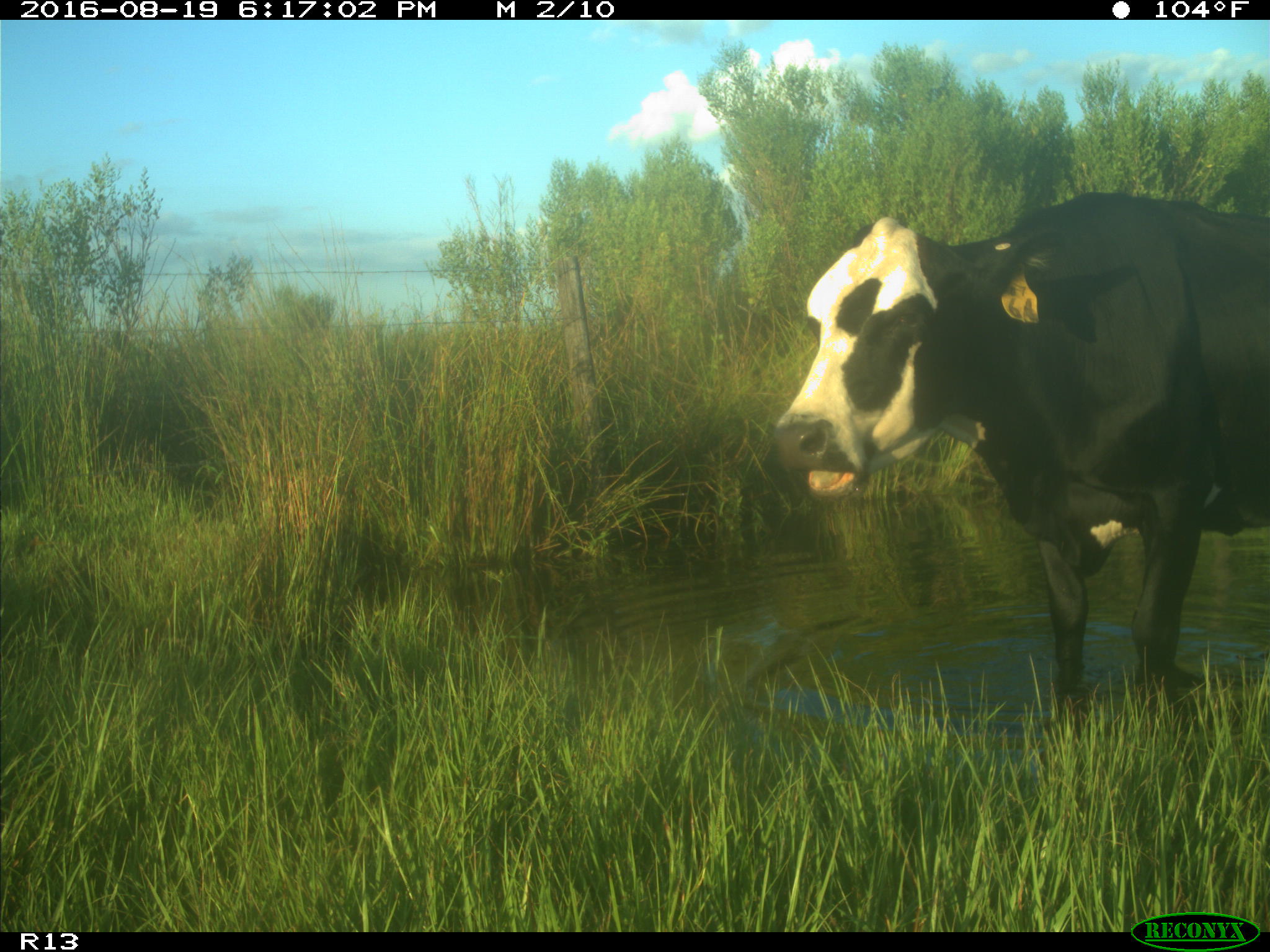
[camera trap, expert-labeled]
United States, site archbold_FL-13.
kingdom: Animalia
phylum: Chordata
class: Mammalia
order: Artiodactyla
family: Bovidae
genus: Bos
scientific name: Bos taurus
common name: domestic cow